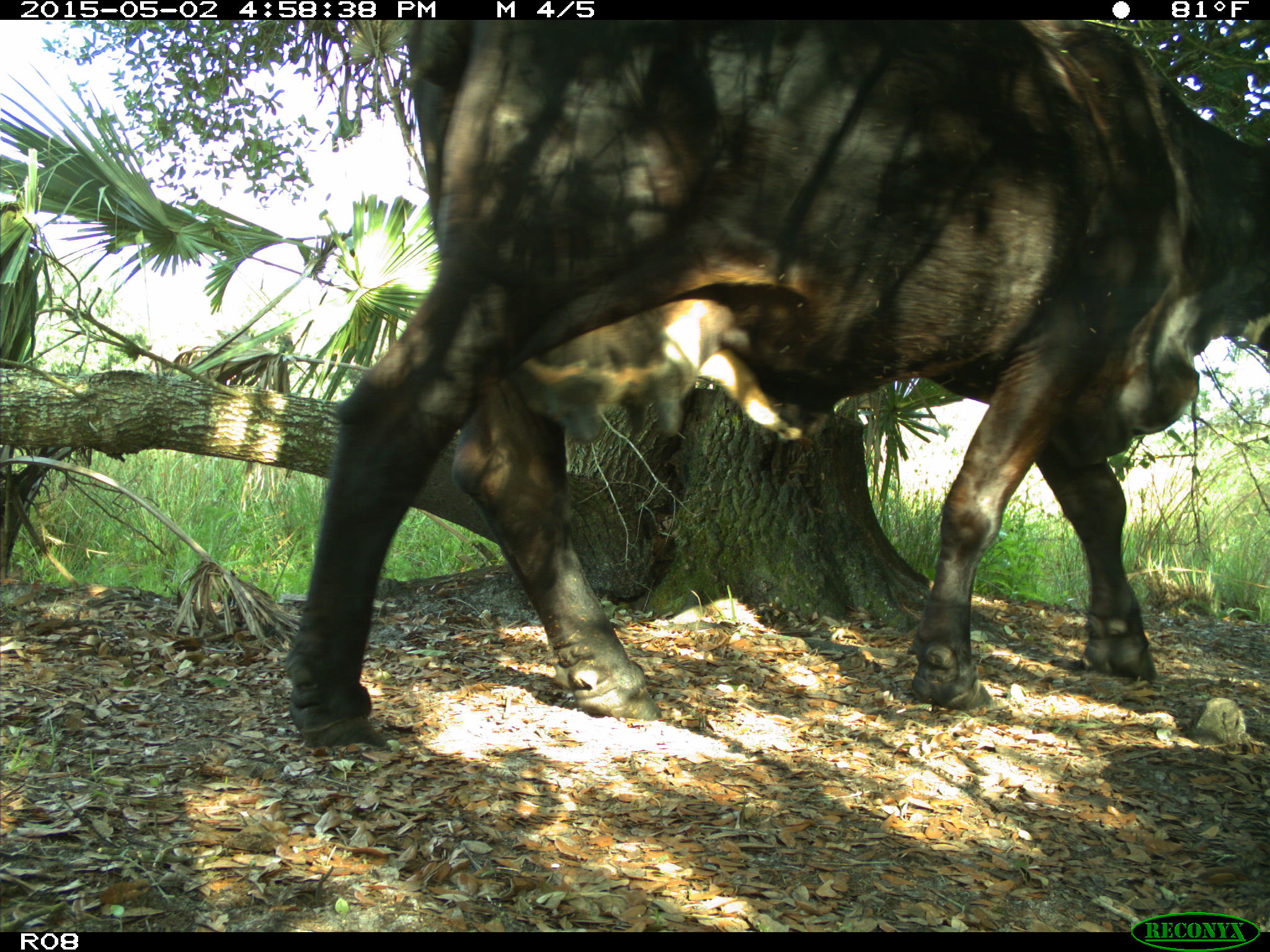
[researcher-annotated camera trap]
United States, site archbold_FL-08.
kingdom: Animalia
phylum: Chordata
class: Mammalia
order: Artiodactyla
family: Bovidae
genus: Bos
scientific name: Bos taurus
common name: domestic cow